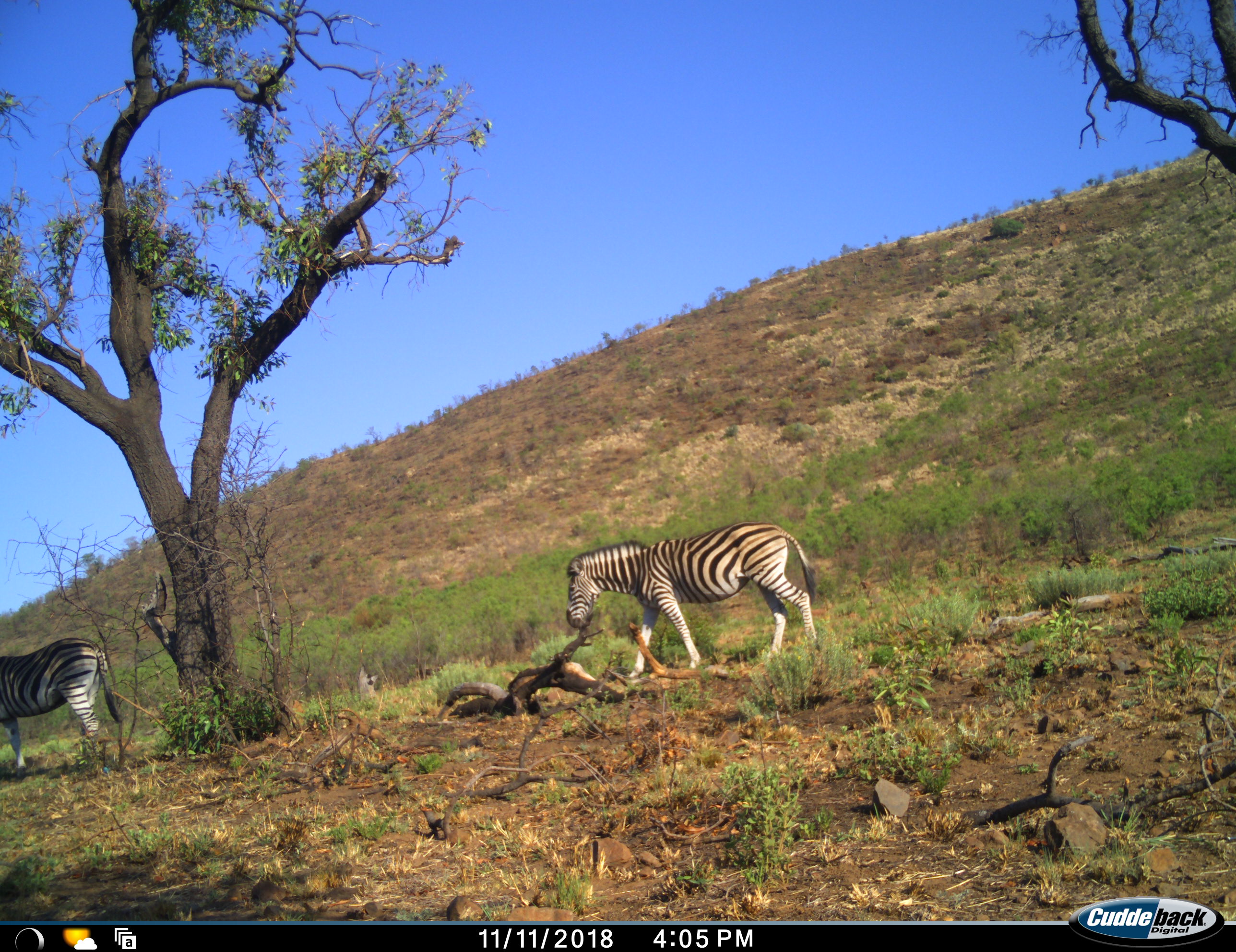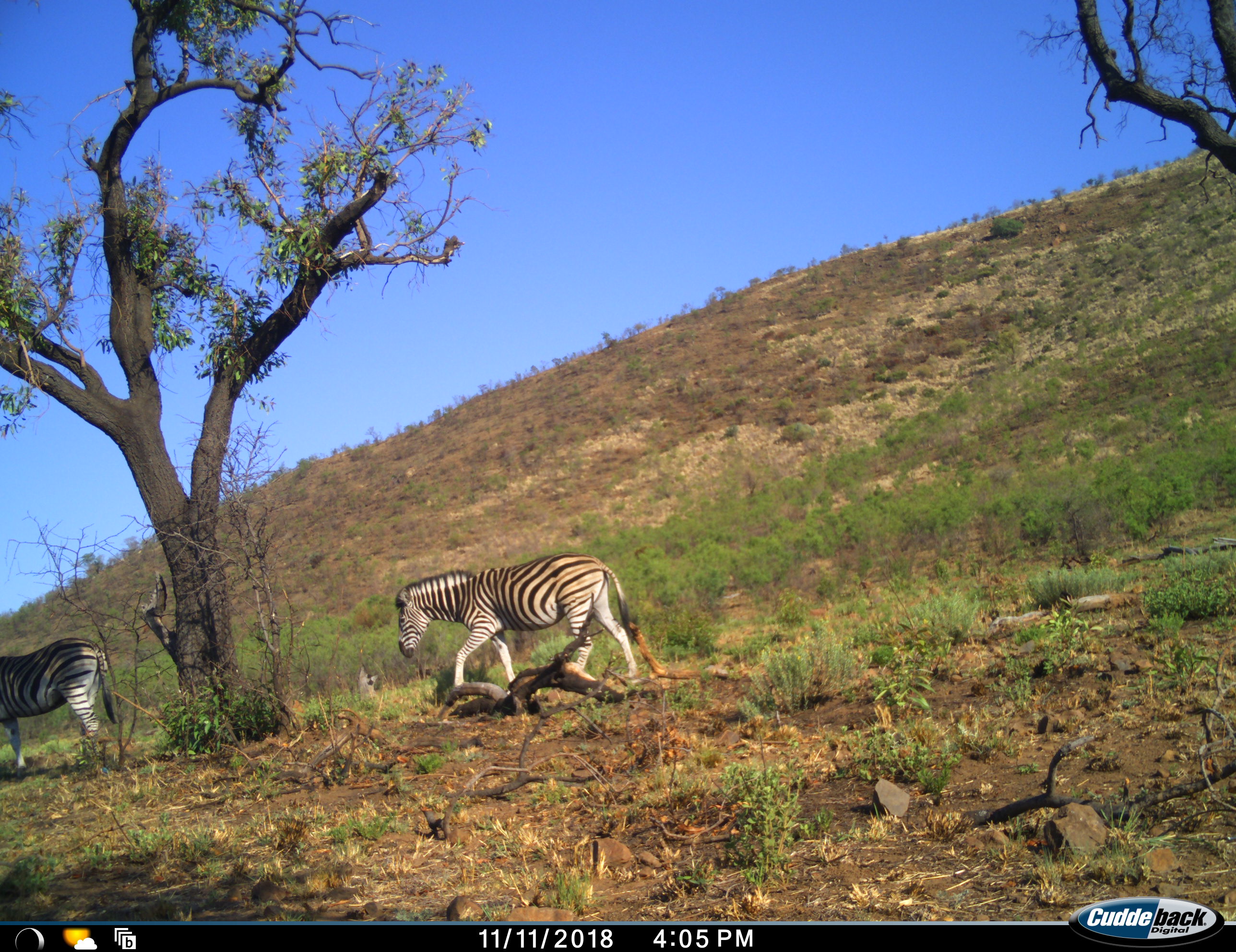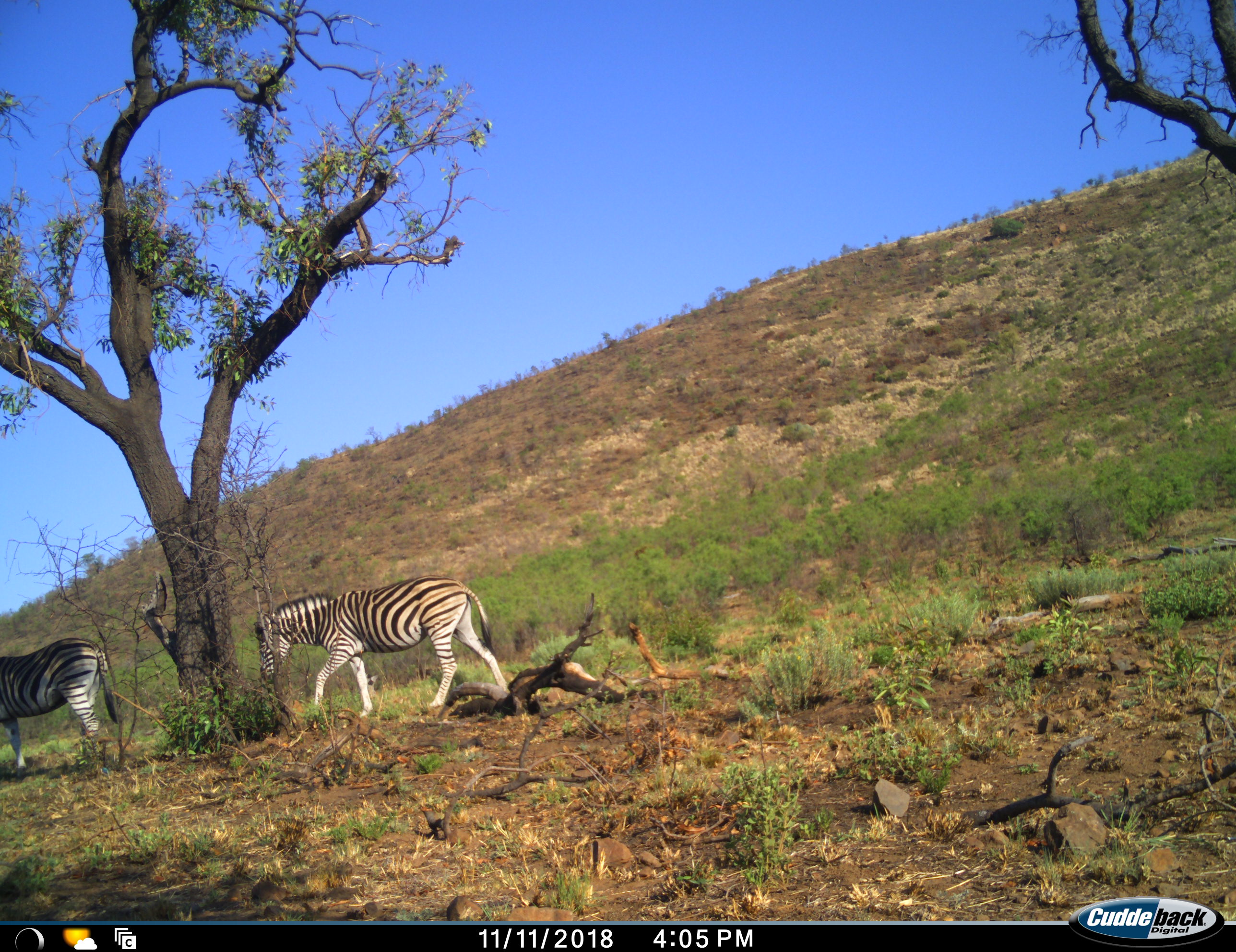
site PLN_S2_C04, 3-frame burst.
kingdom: Animalia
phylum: Chordata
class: Mammalia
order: Perissodactyla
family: Equidae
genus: Equus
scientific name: Equus quagga burchellii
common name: burchell's zebra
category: zebraburchells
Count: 2.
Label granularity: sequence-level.